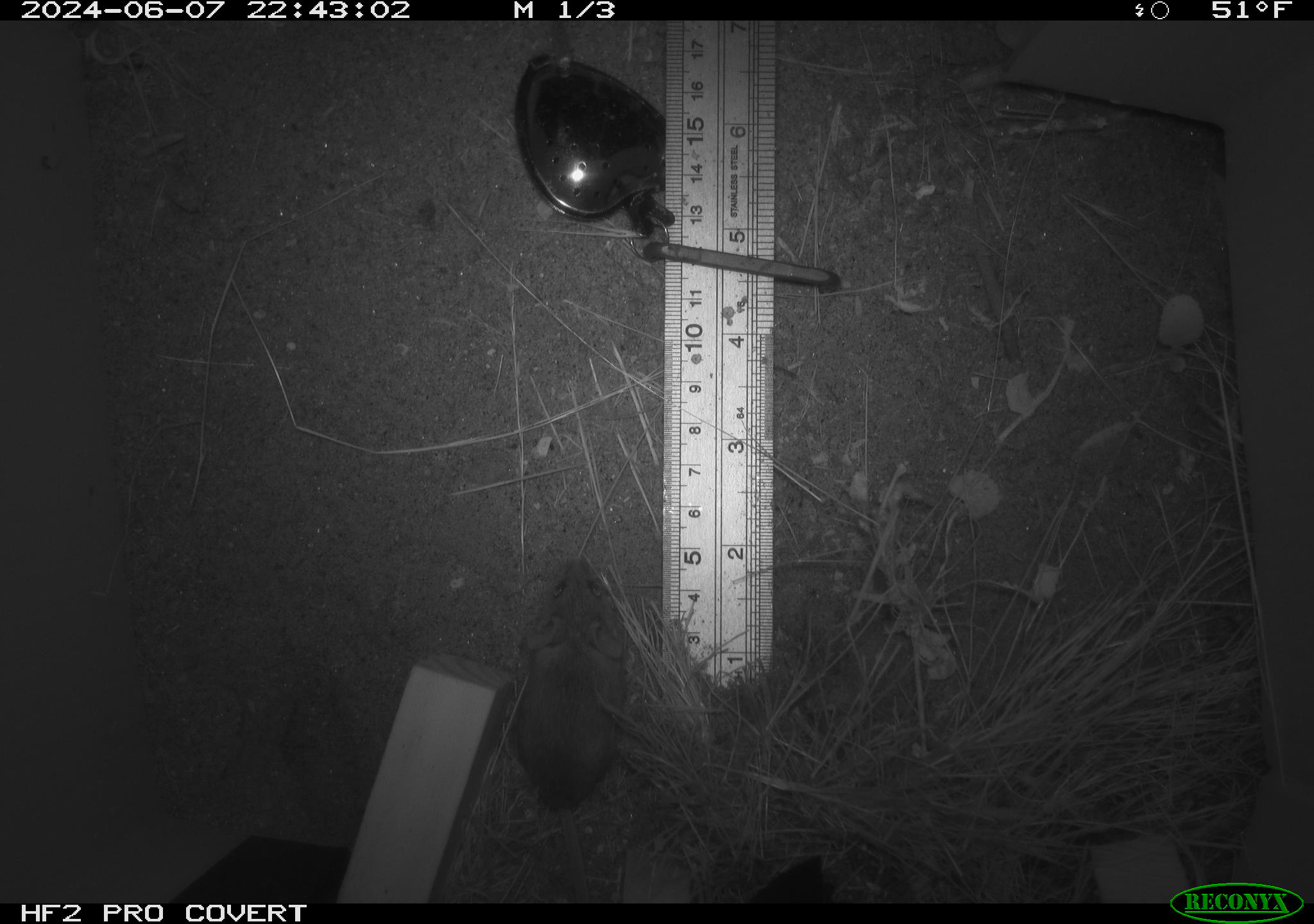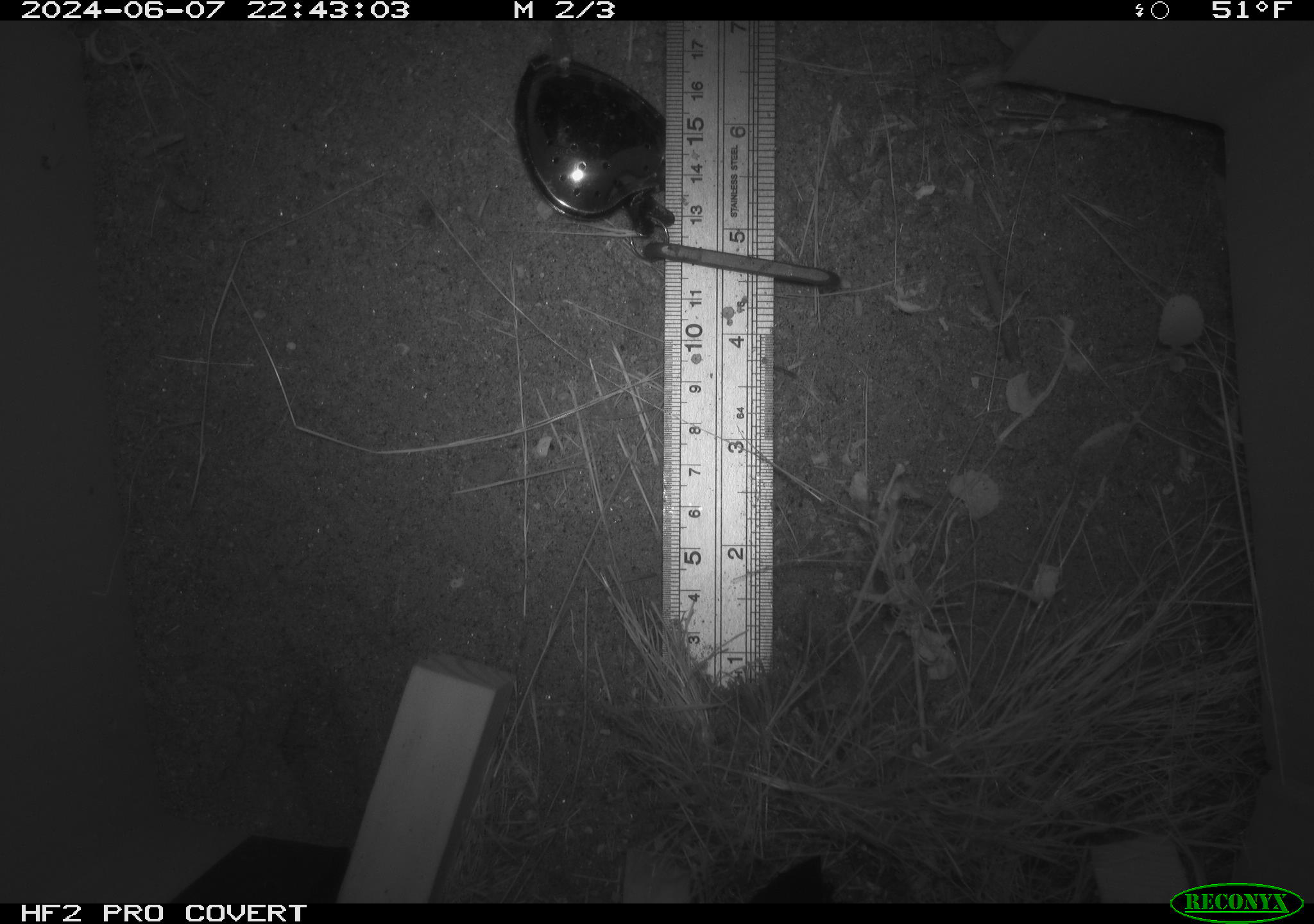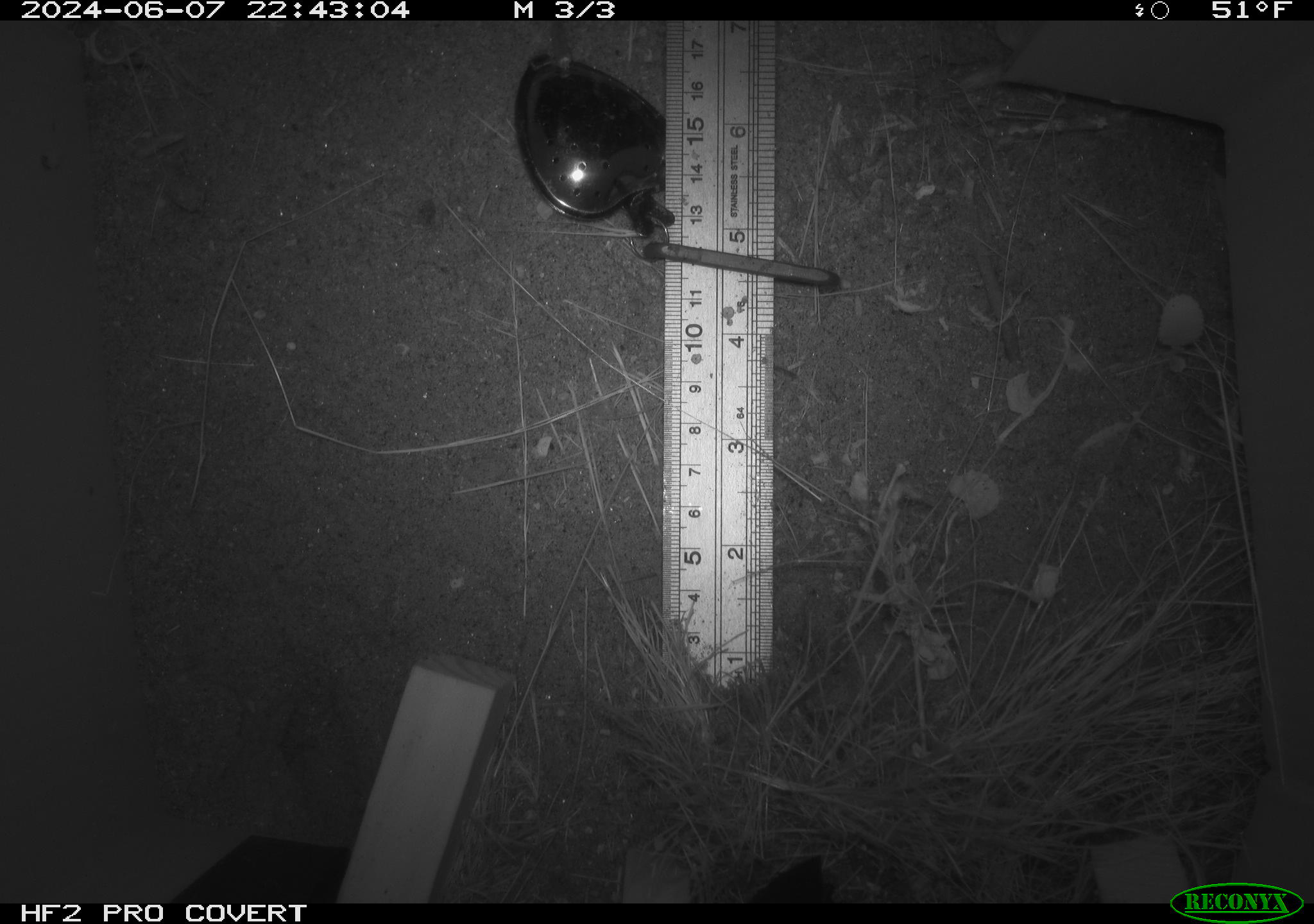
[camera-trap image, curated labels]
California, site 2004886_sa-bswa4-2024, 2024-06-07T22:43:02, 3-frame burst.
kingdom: Animalia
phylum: Chordata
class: Mammalia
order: Rodentia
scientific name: Rodentia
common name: rodent